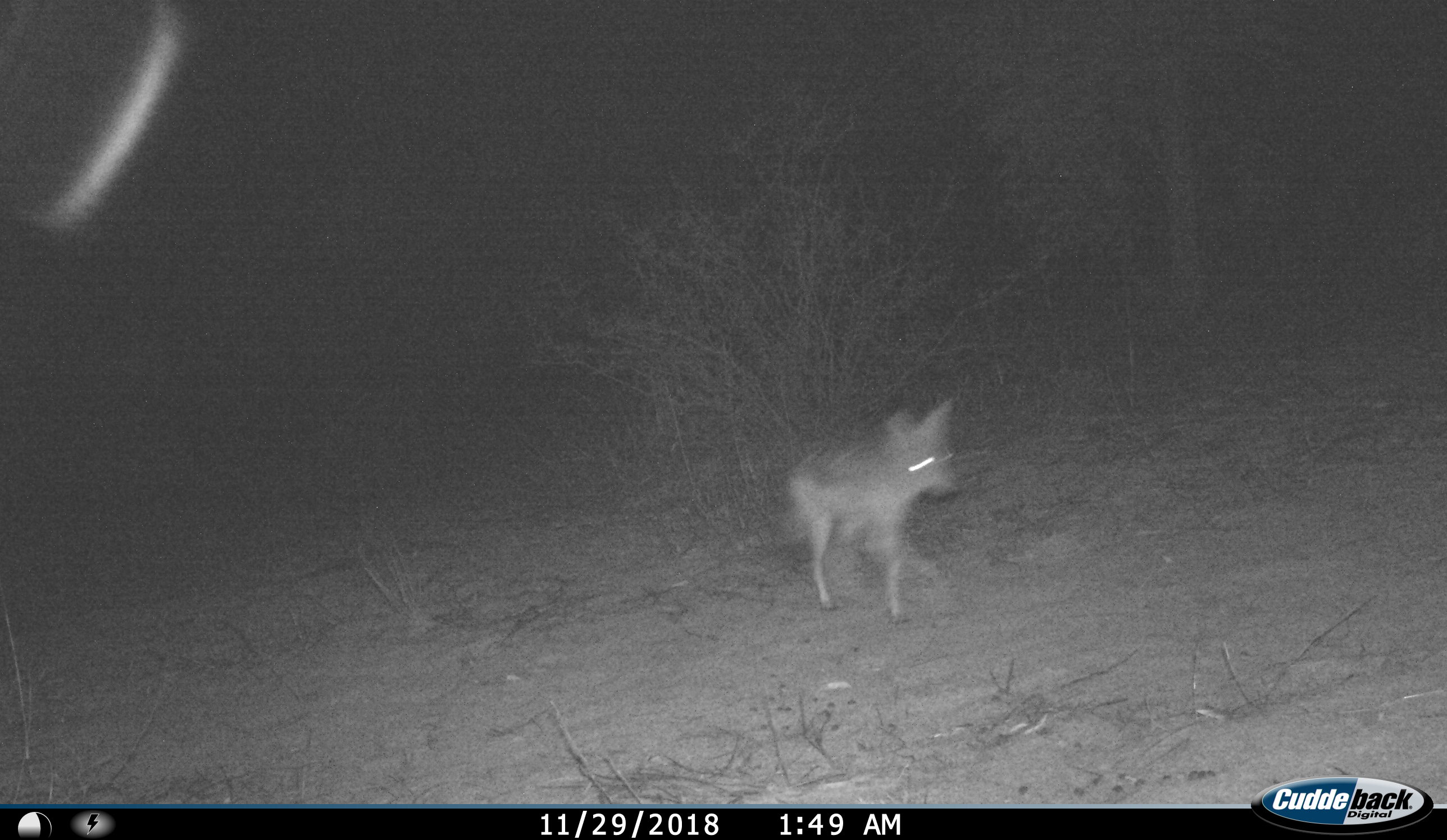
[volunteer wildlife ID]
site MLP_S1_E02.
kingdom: Animalia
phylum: Chordata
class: Mammalia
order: Carnivora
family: Canidae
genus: Lupulella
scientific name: Lupulella mesomelas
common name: black-backed jackal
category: jackalblackbacked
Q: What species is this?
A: Jackalblackbacked (black-backed jackal) (Lupulella mesomelas).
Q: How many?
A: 1.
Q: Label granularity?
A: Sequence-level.